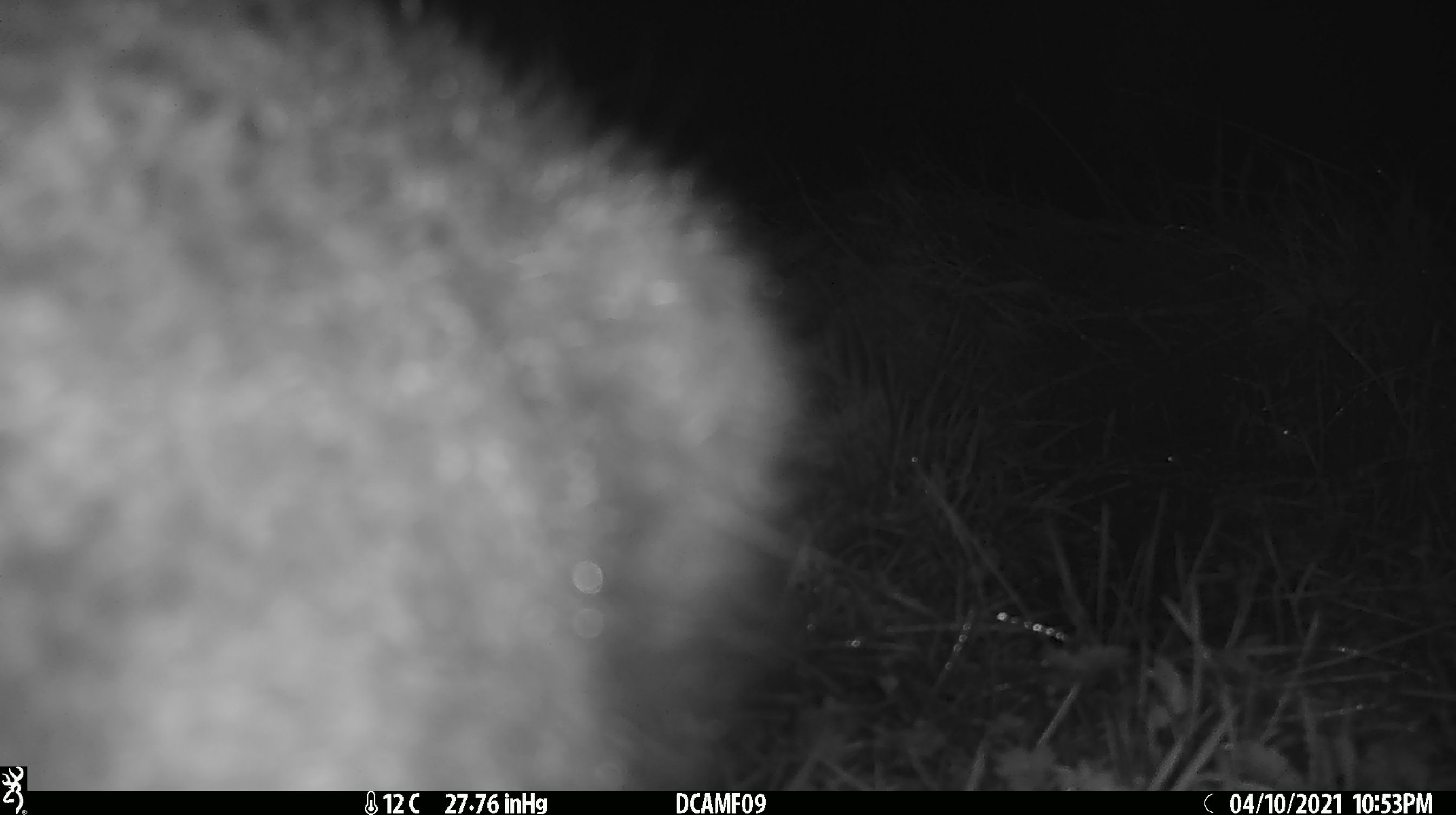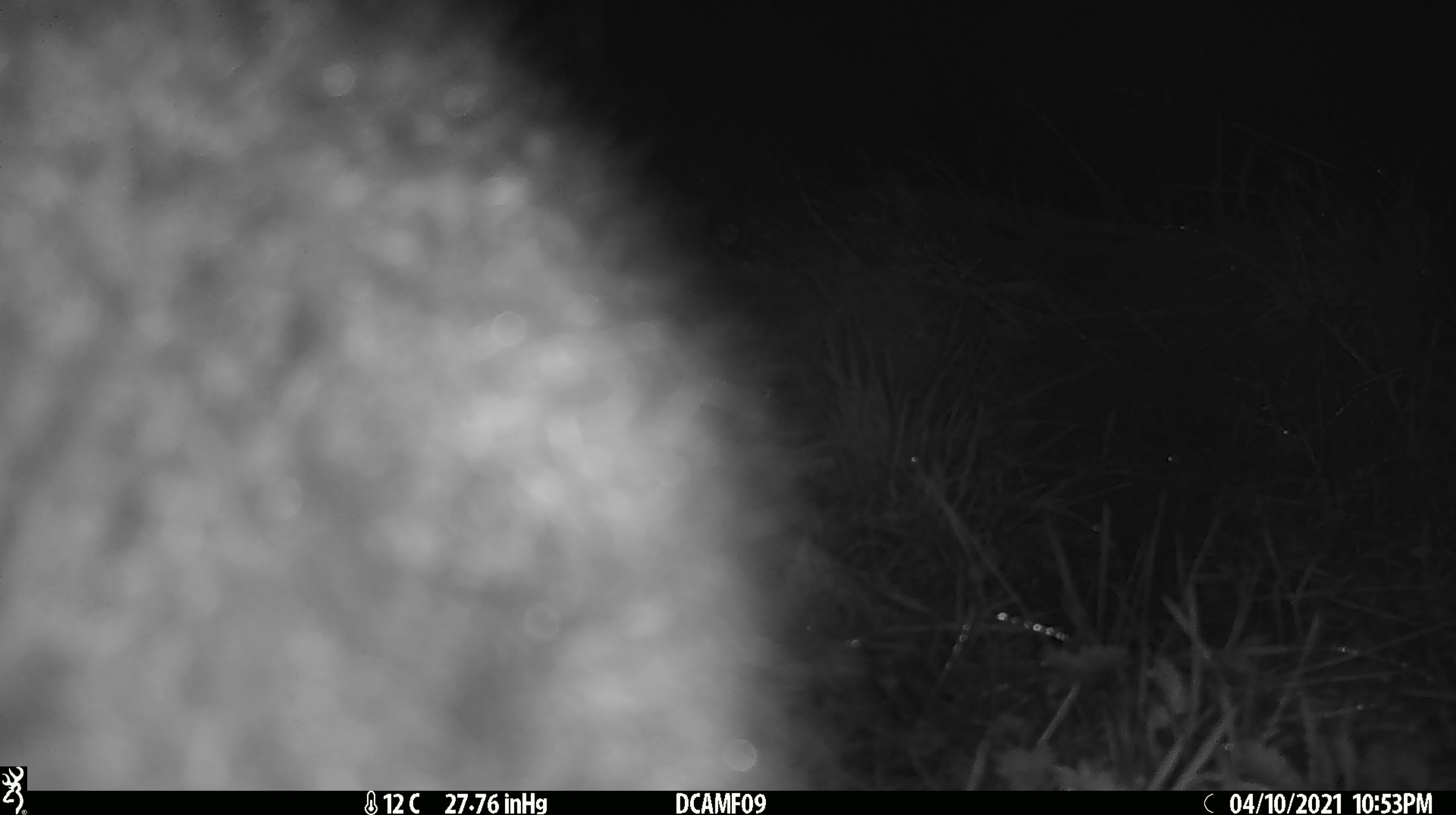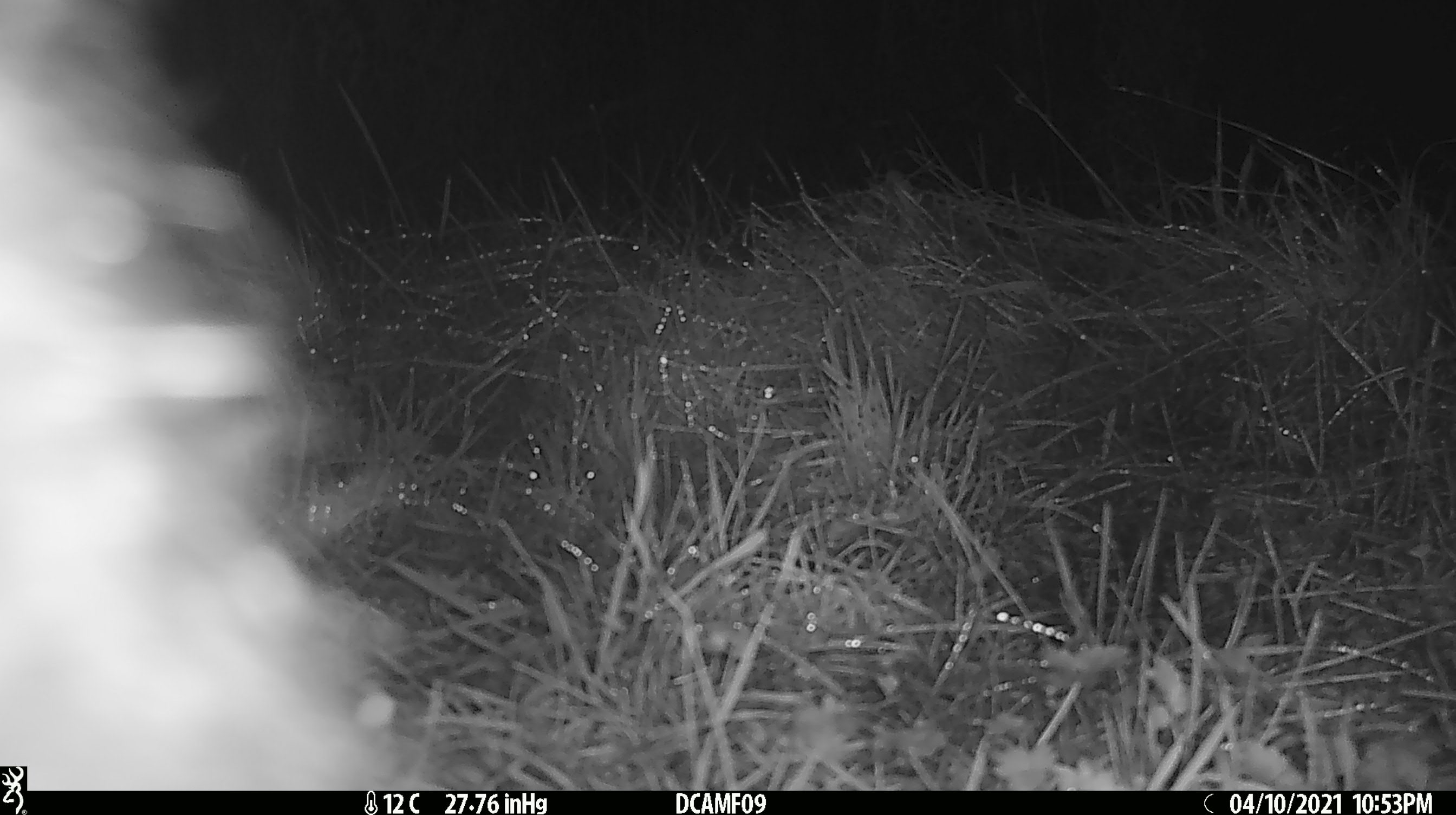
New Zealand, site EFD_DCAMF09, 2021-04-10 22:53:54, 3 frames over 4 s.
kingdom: Animalia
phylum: Chordata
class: Mammalia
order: Diprotodontia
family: Phalangeridae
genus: Trichosurus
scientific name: Trichosurus vulpecula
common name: common brushtail possum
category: possum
Possum (common brushtail possum) (Trichosurus vulpecula).